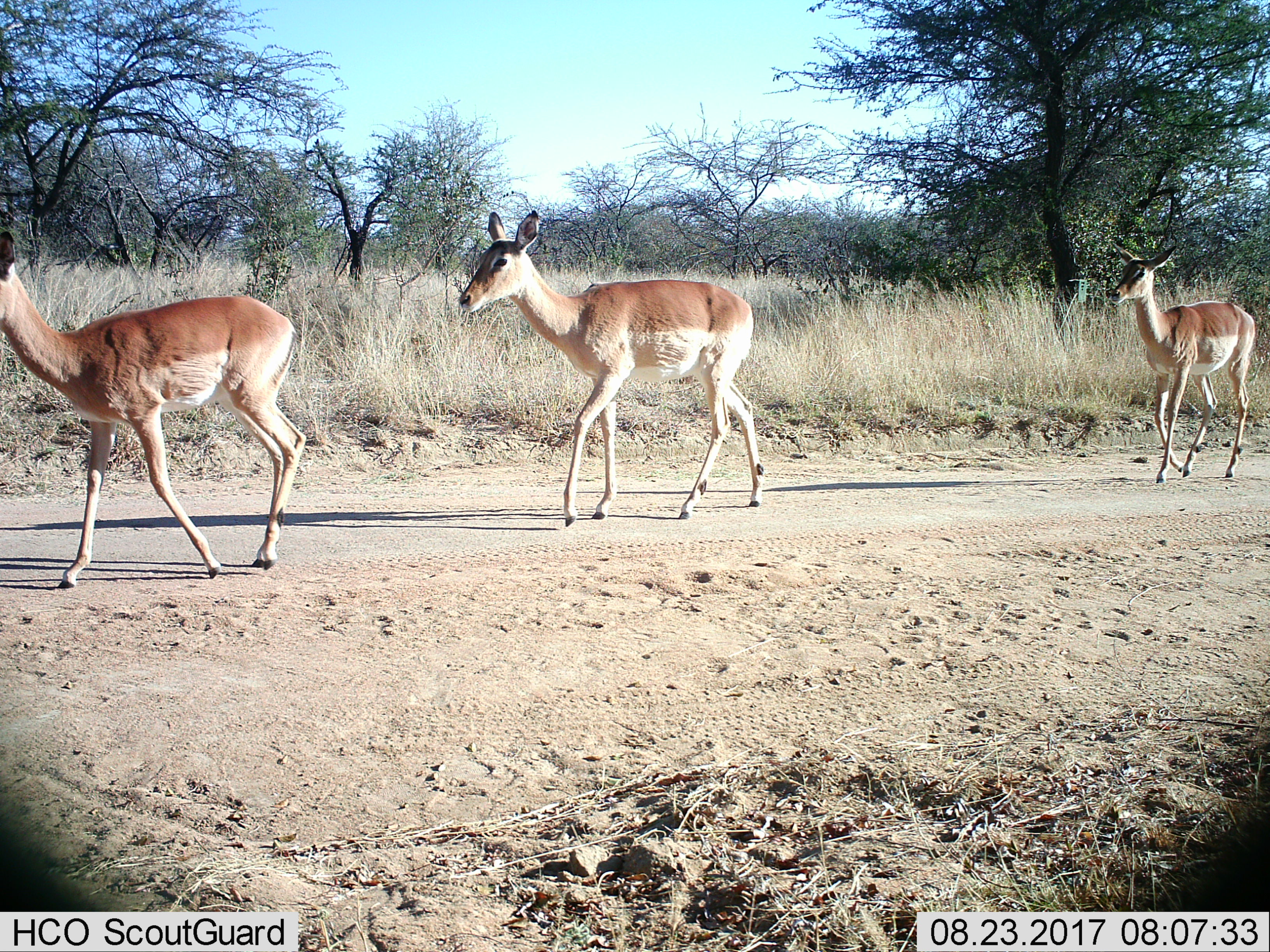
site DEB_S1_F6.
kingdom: Animalia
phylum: Chordata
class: Mammalia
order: Artiodactyla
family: Bovidae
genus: Aepyceros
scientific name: Aepyceros melampus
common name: impala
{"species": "impala (Aepyceros melampus)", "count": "3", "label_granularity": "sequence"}